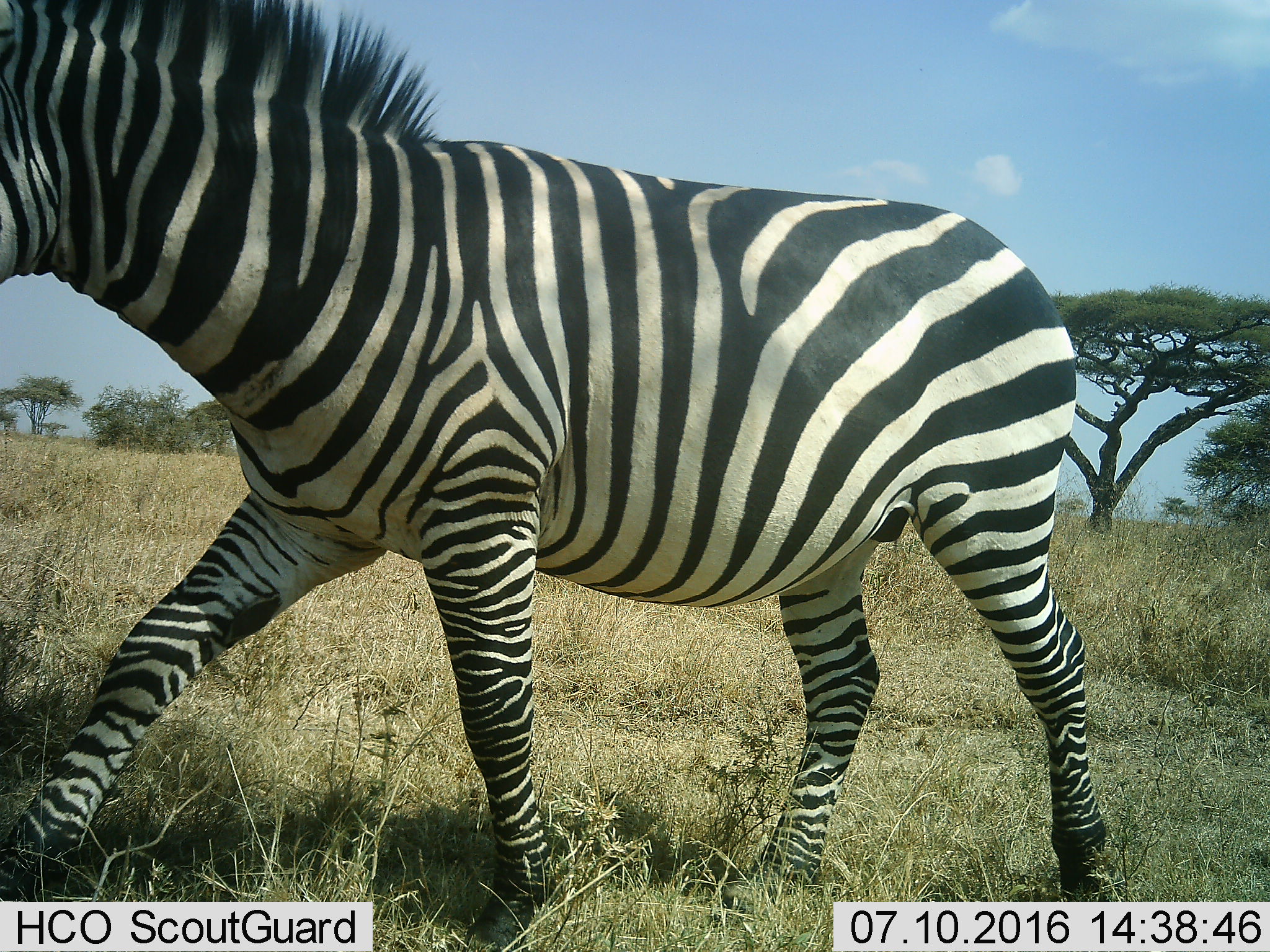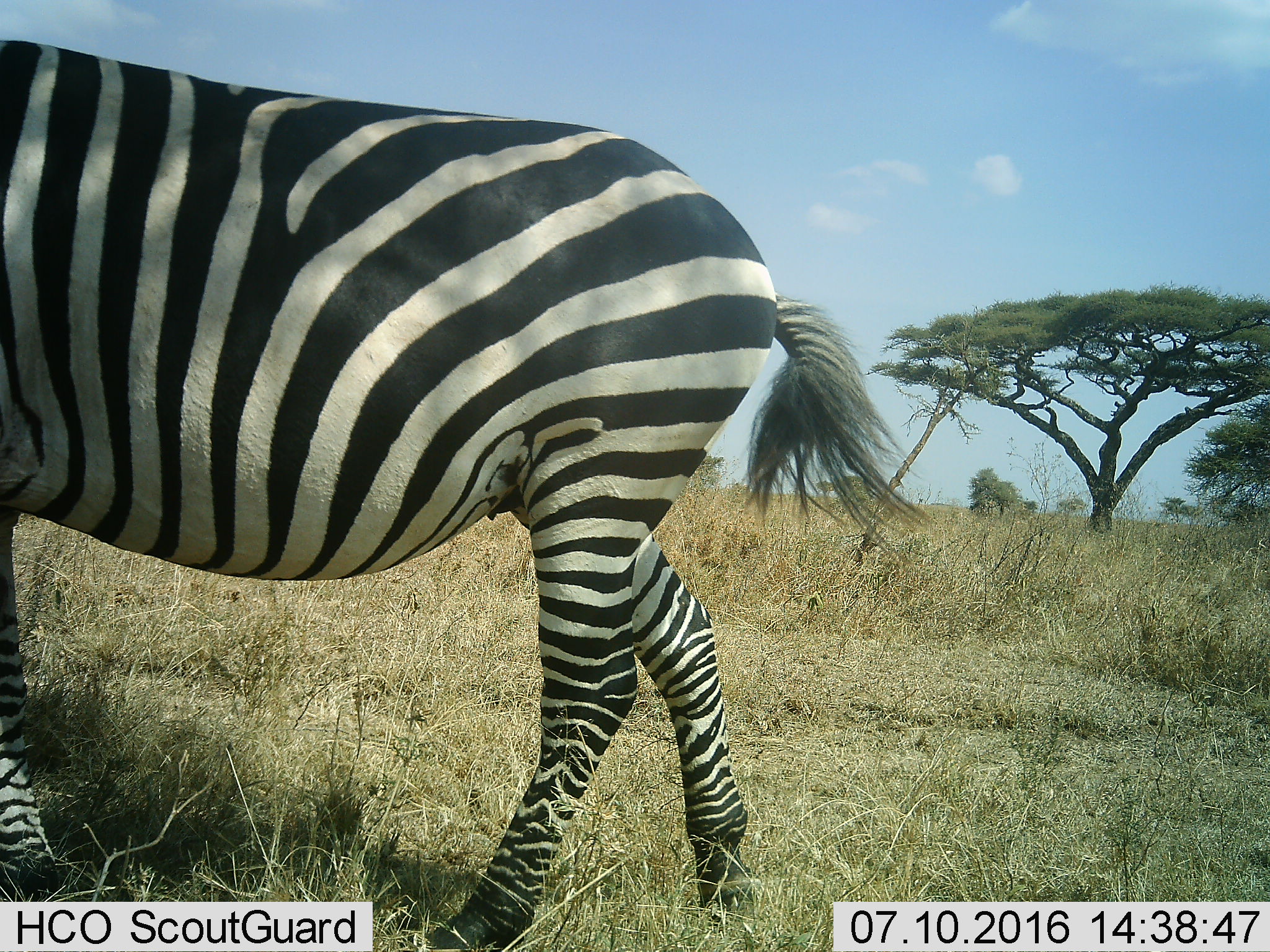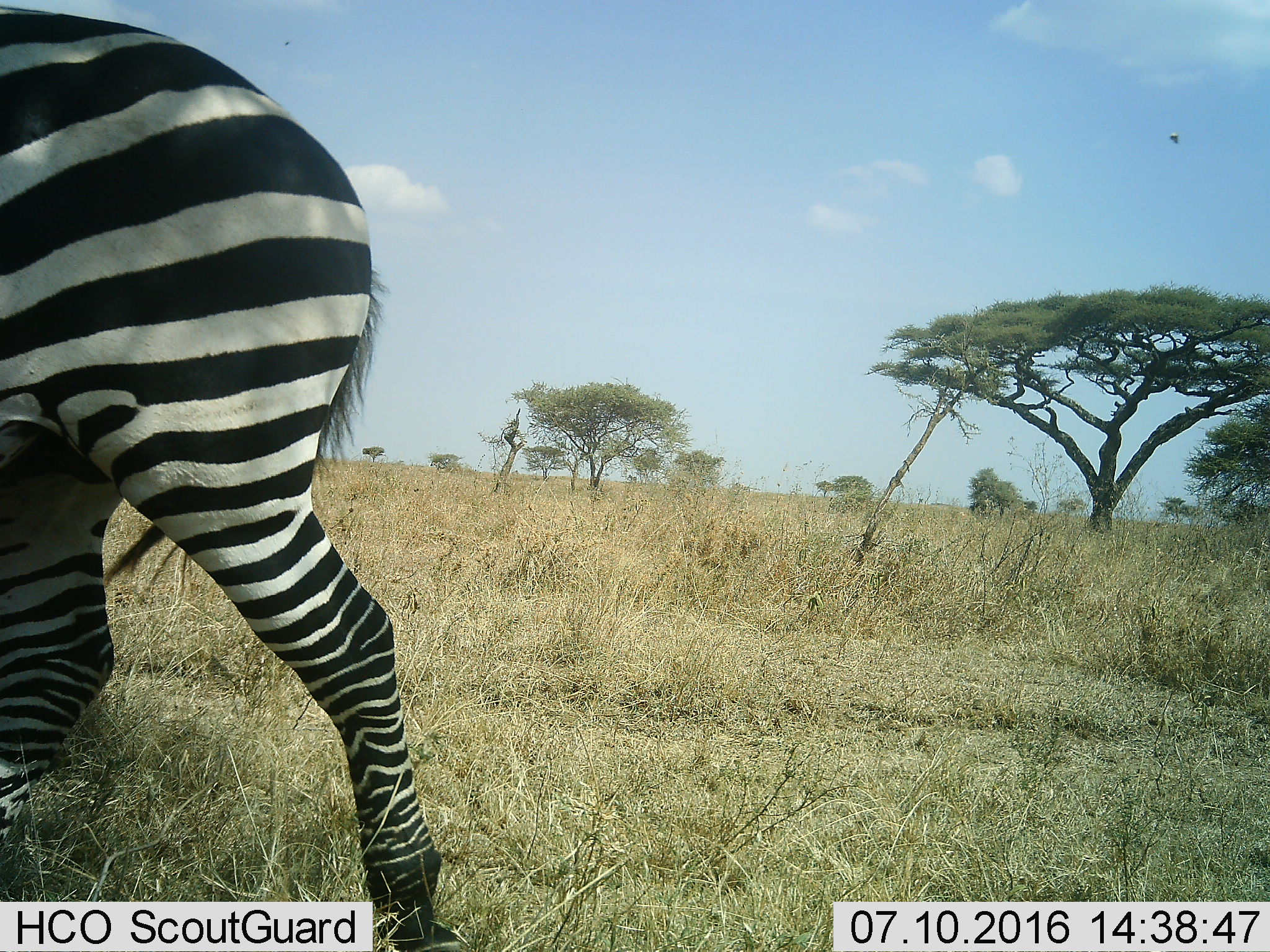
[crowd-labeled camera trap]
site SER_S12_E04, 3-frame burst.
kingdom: Animalia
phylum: Chordata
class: Mammalia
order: Perissodactyla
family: Equidae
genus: Equus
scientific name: Equus quagga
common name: plains zebra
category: zebraplains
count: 1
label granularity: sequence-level